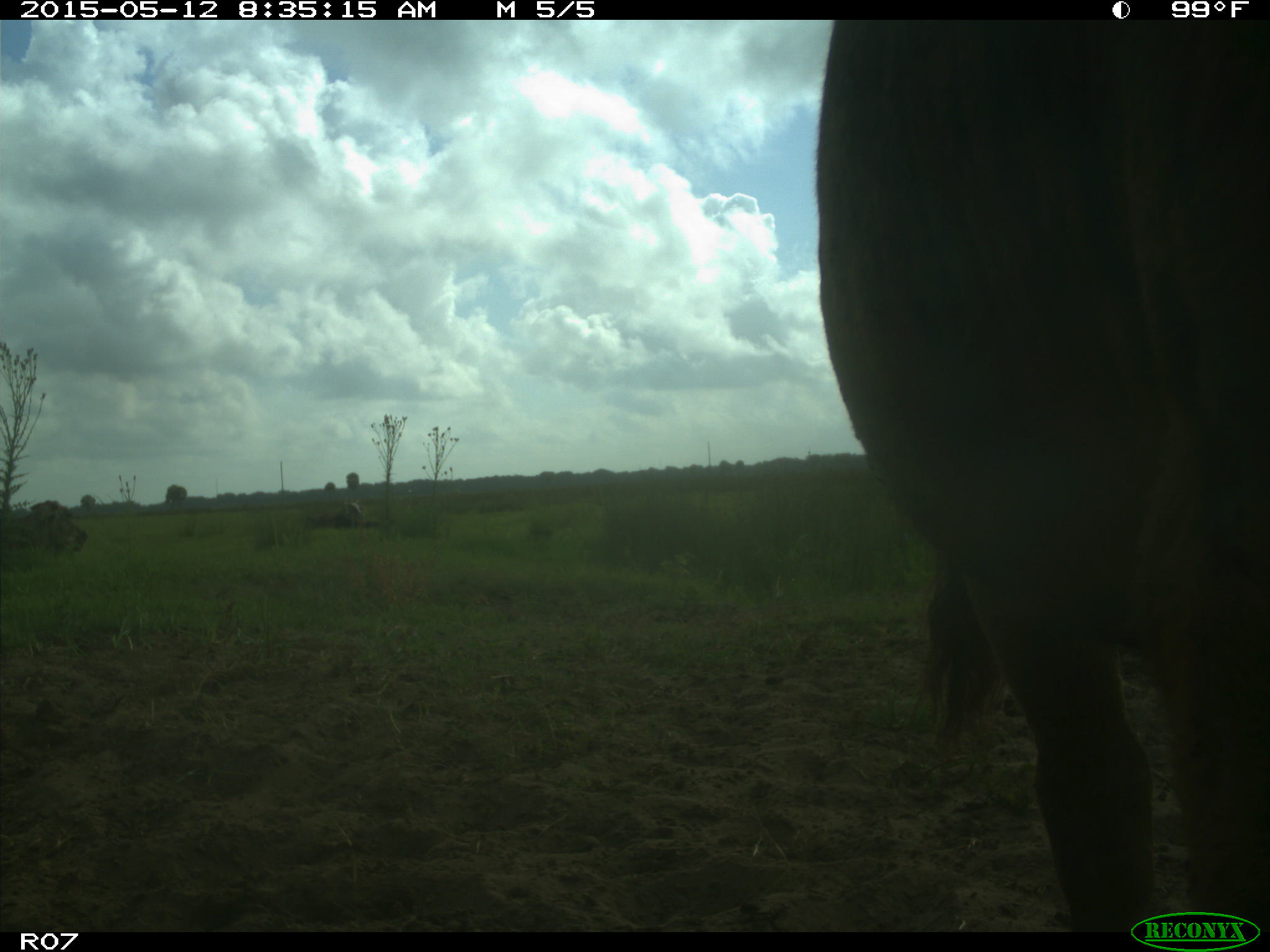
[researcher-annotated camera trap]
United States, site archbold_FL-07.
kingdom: Animalia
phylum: Chordata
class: Mammalia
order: Artiodactyla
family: Bovidae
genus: Bos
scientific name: Bos taurus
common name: domestic cow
Bos taurus (domestic cow).